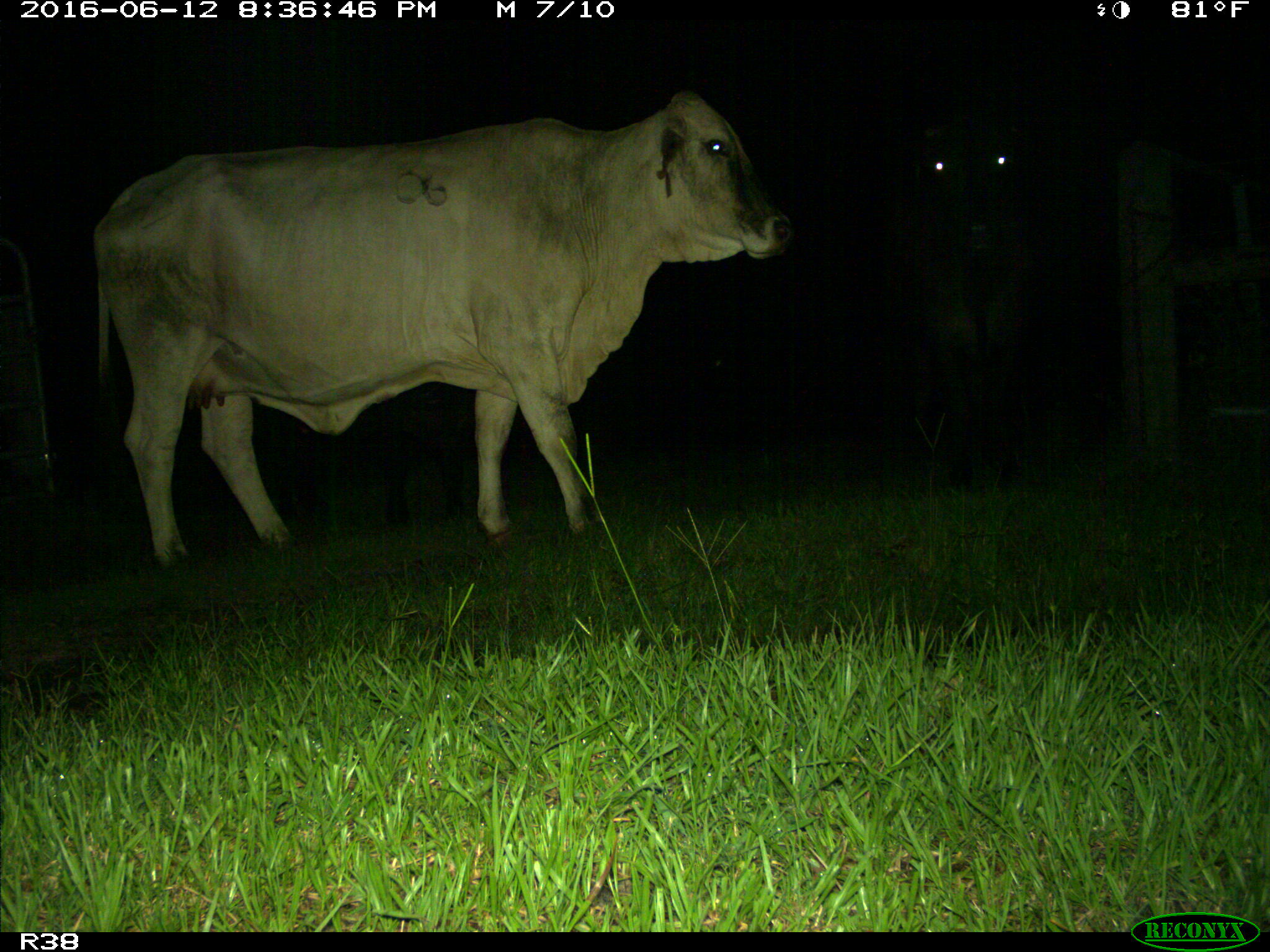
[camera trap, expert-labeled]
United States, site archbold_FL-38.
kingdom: Animalia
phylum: Chordata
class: Mammalia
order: Artiodactyla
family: Bovidae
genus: Bos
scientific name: Bos taurus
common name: domestic cow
Bos taurus (domestic cow).